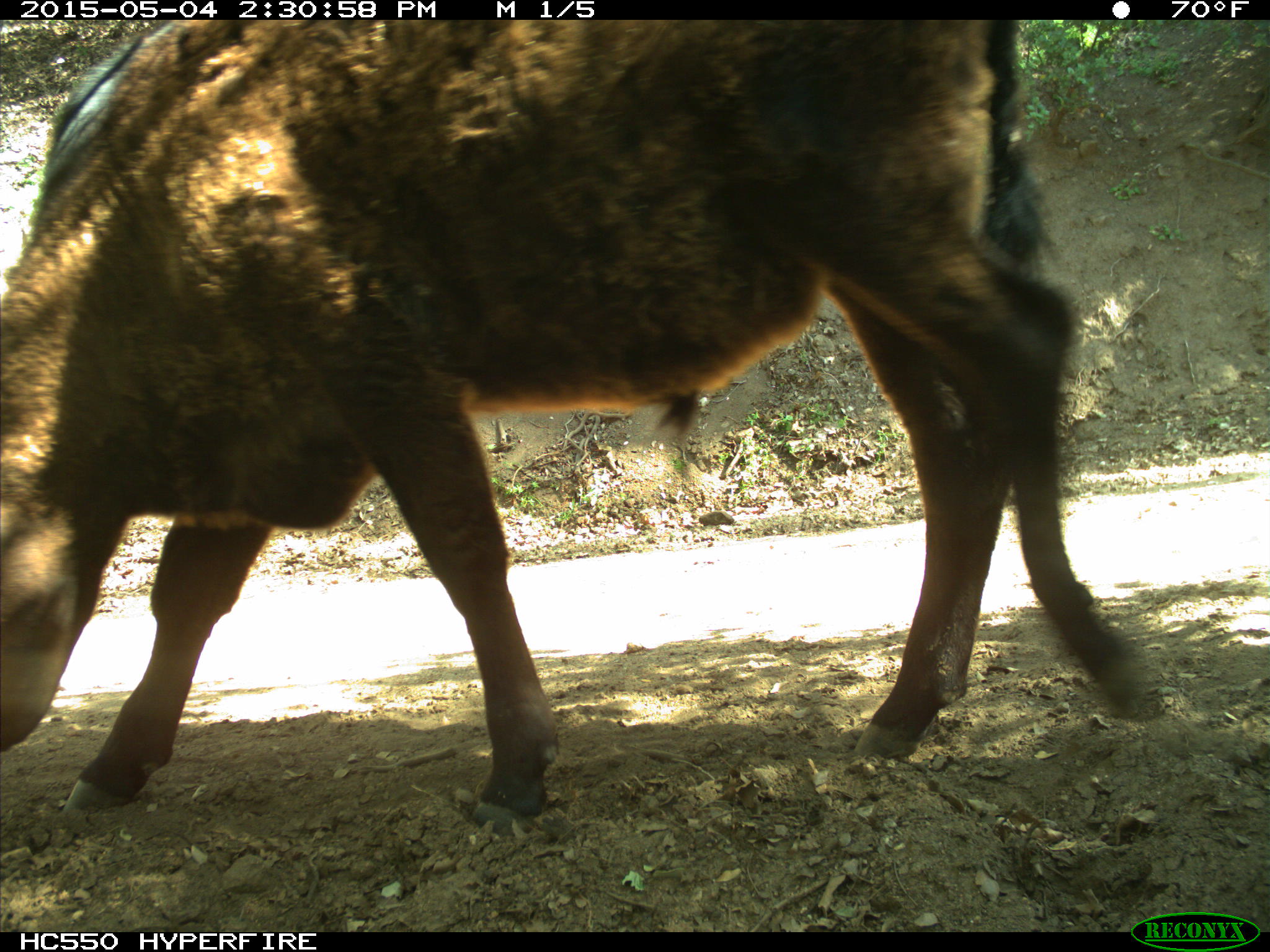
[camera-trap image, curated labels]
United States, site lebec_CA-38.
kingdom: Animalia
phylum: Chordata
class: Mammalia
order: Artiodactyla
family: Bovidae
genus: Bos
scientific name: Bos taurus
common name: domestic cow